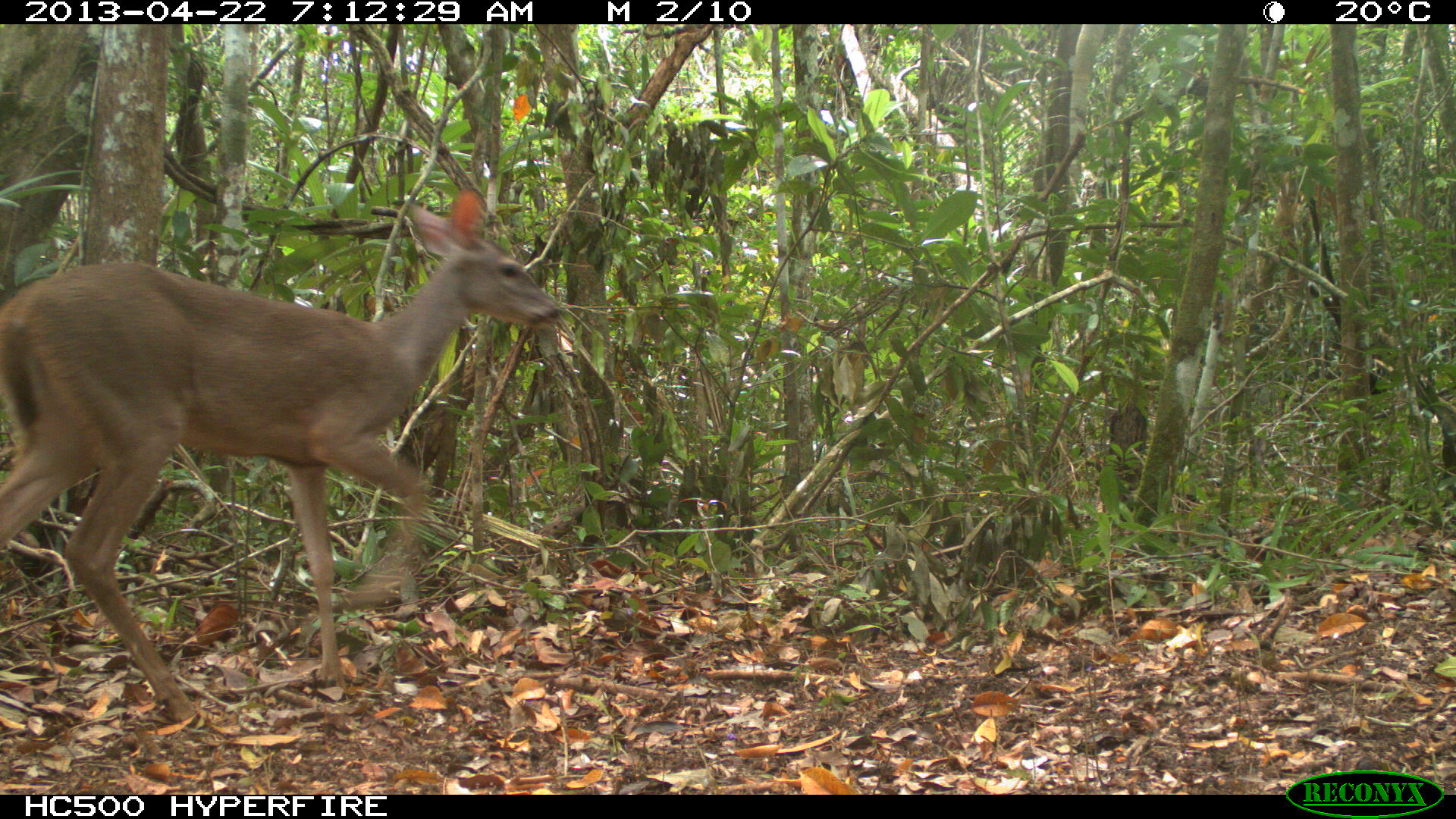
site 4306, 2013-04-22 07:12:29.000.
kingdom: Animalia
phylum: Chordata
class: Mammalia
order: Artiodactyla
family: Cervidae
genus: Odocoileus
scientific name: Odocoileus virginianus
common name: white-tailed deer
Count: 1.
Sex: female.